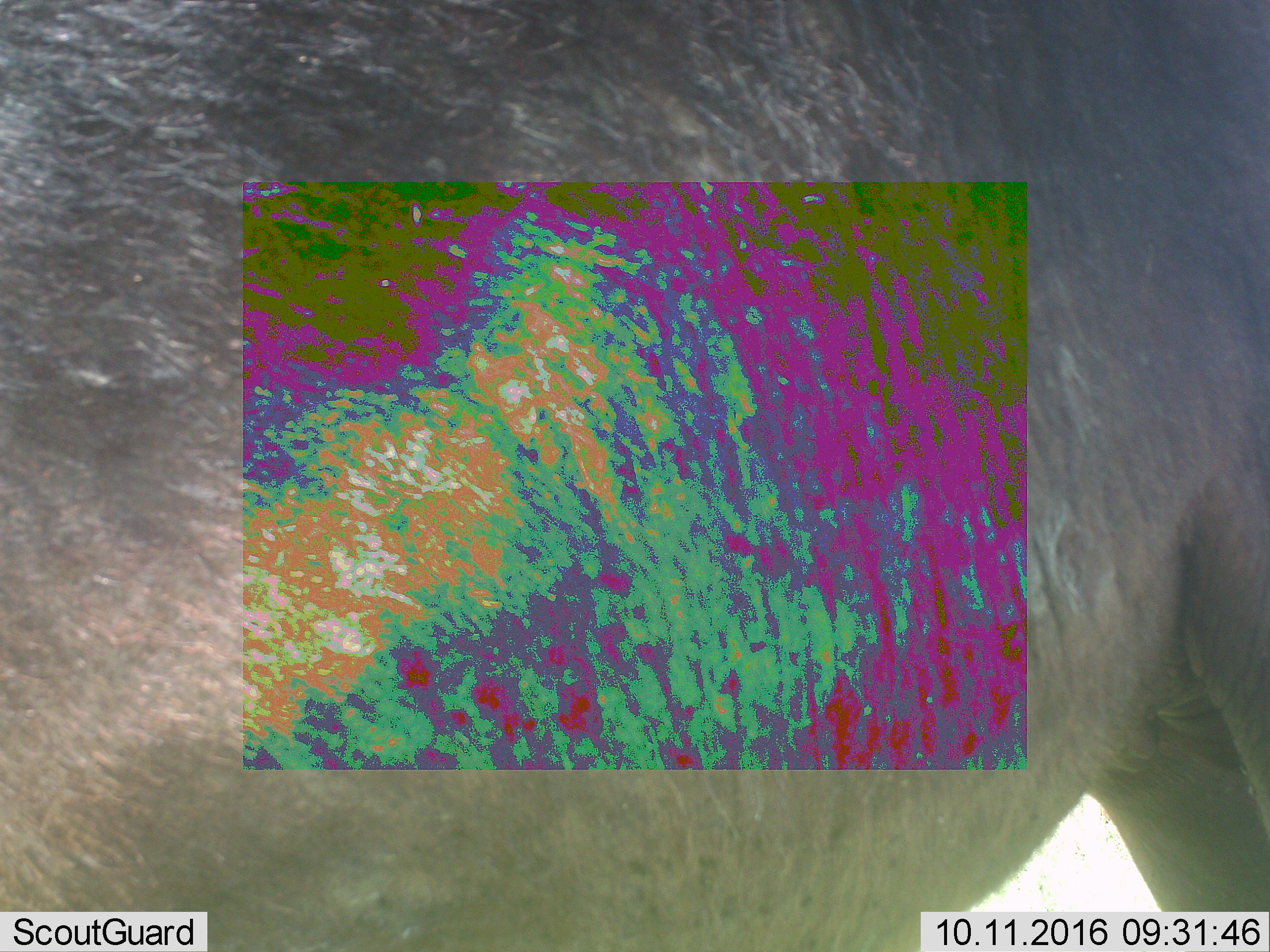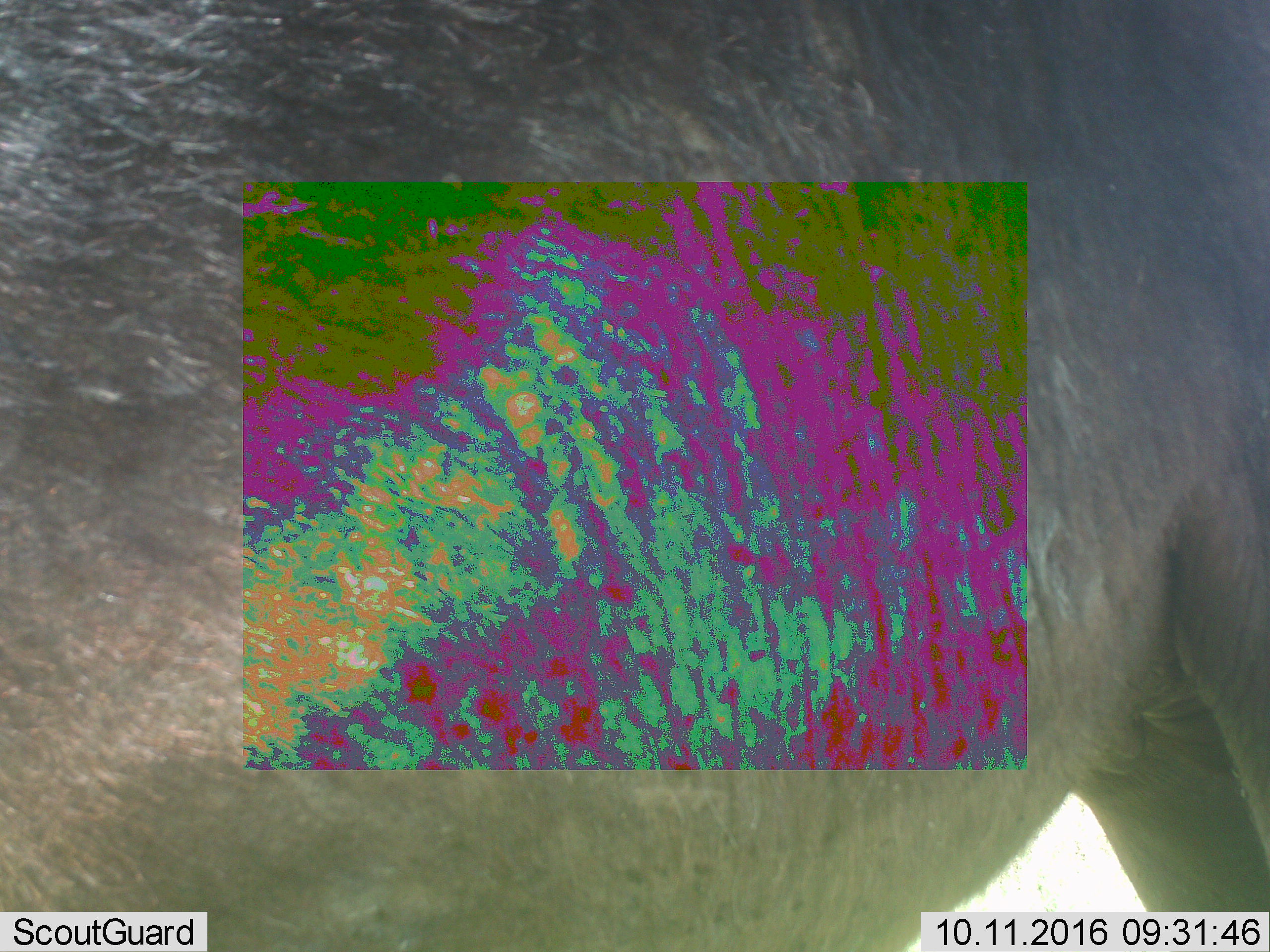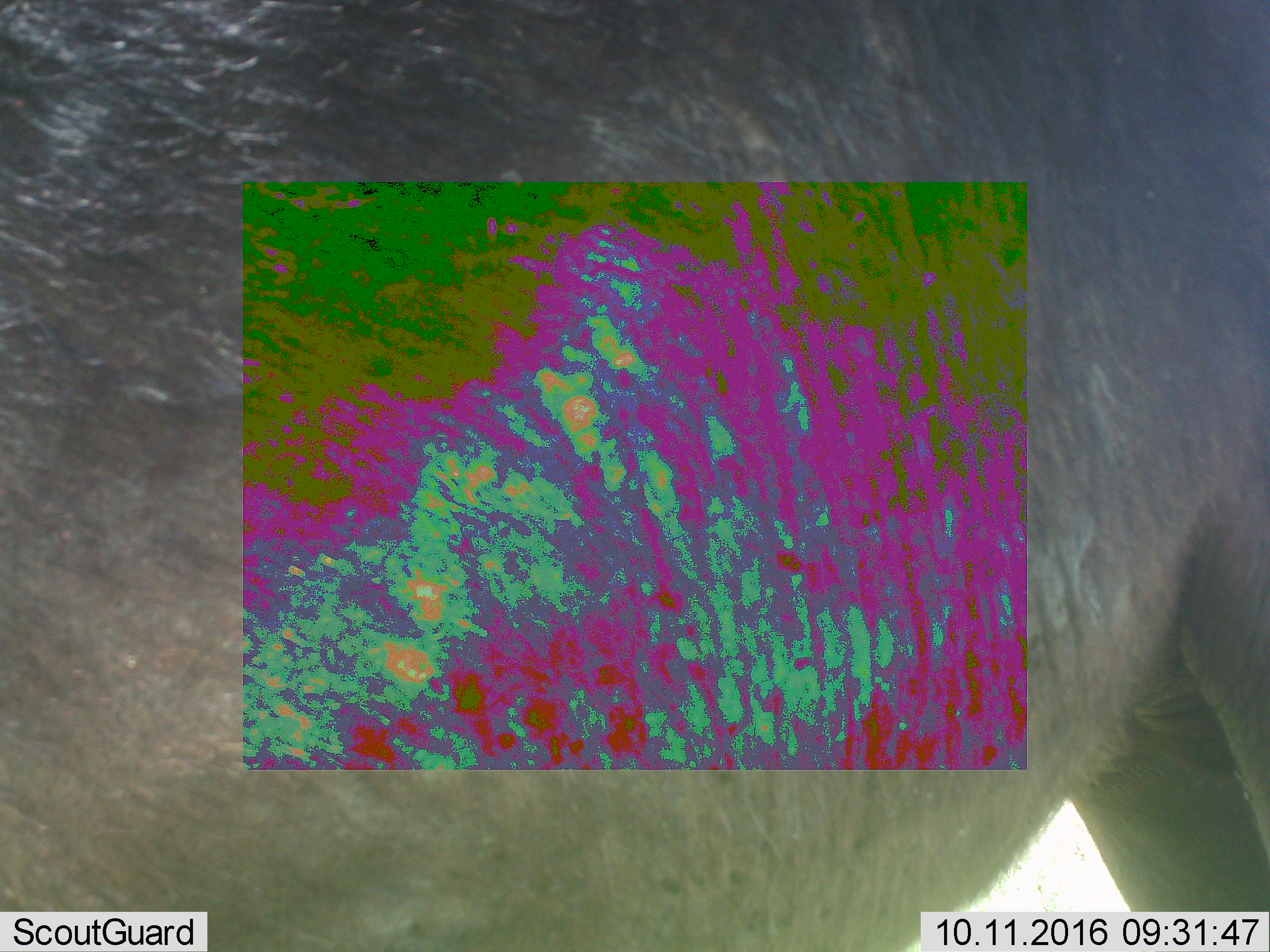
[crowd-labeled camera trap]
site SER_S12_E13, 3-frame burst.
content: unidentified animal